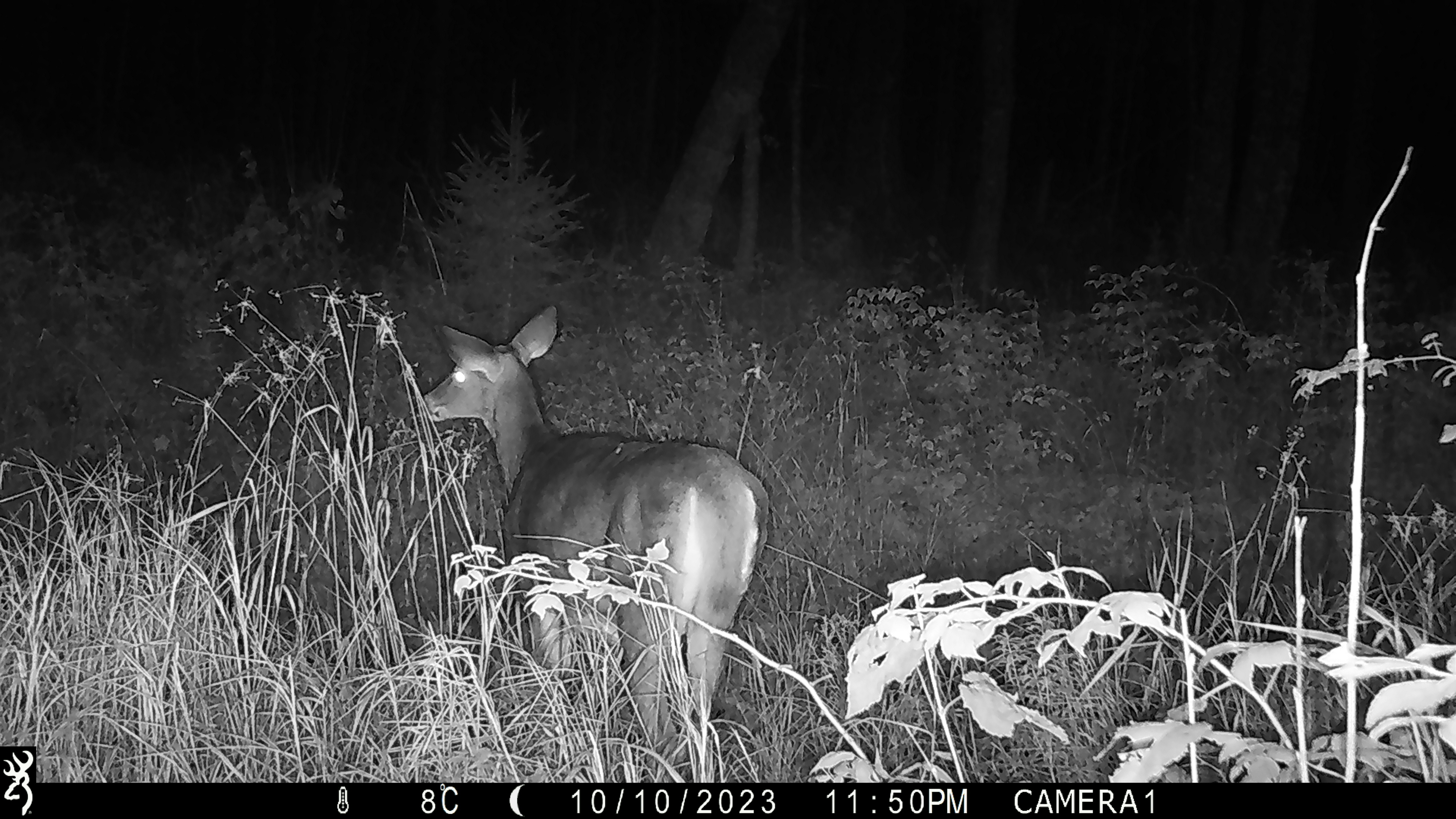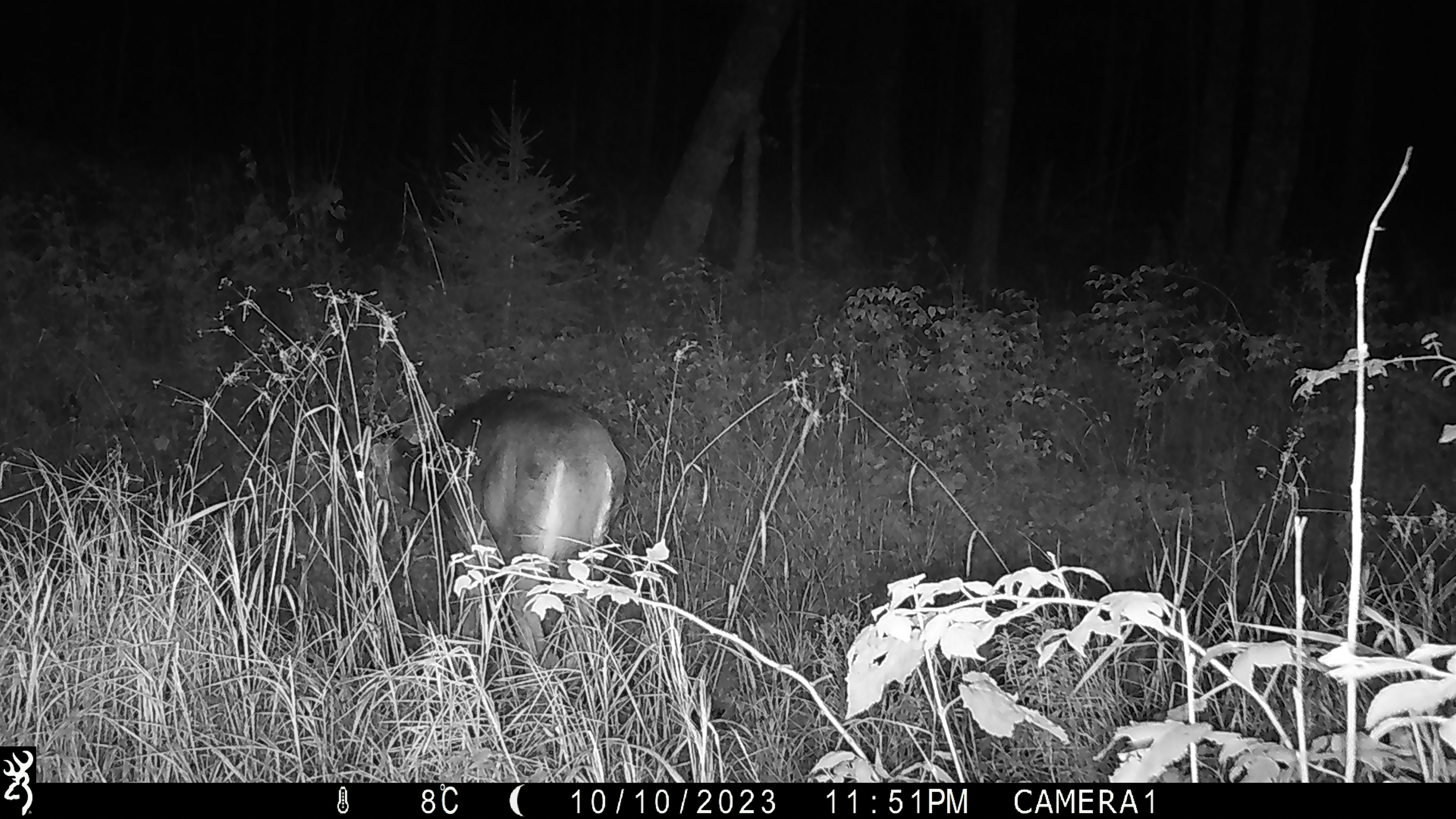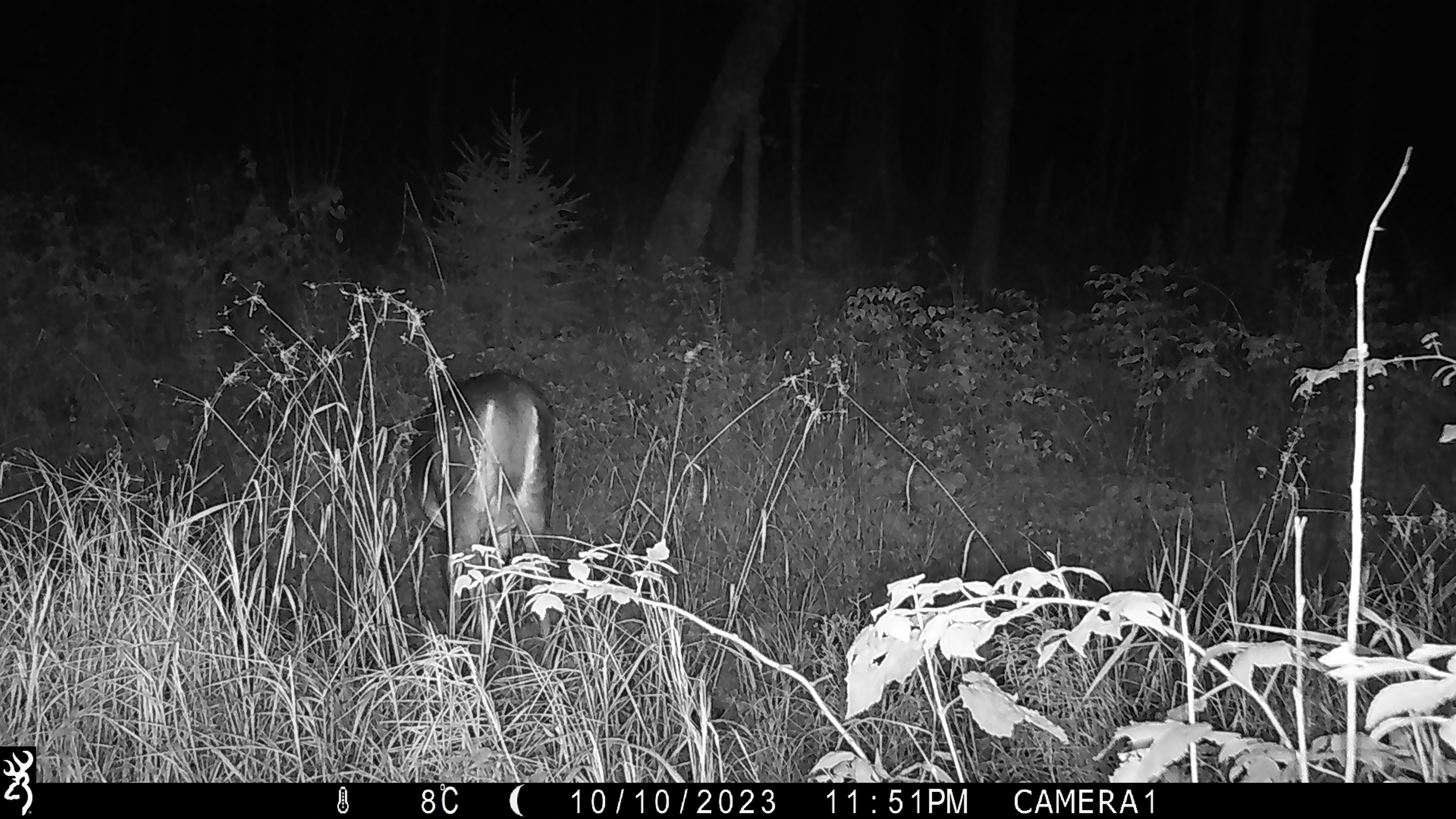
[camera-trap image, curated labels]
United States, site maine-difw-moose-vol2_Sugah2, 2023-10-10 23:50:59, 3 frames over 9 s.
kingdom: Animalia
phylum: Chordata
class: Mammalia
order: Artiodactyla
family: Cervidae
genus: Odocoileus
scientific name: Odocoileus virginianus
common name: white-tailed deer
White-tailed deer (Odocoileus virginianus).